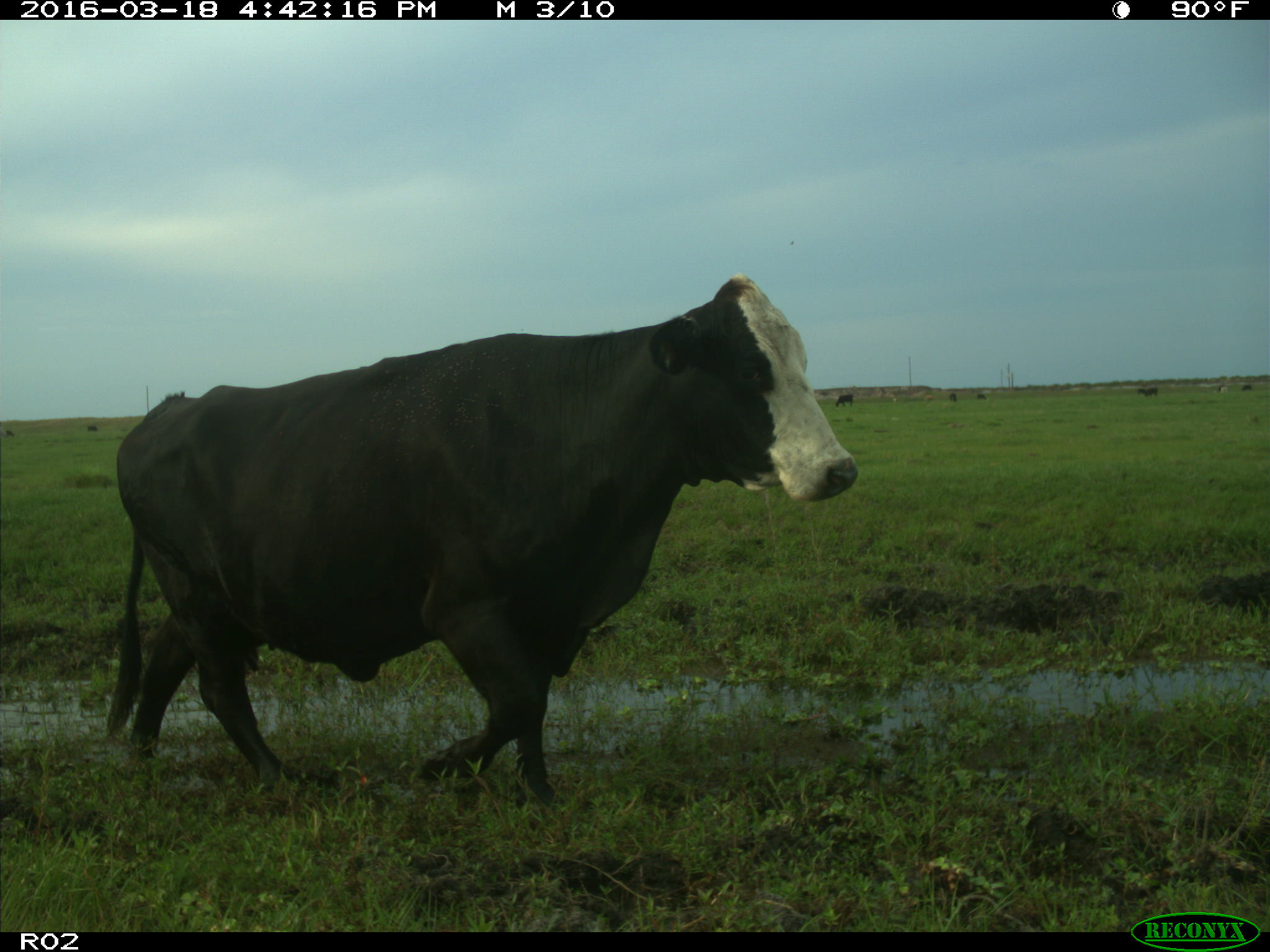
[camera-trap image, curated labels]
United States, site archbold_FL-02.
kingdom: Animalia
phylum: Chordata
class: Mammalia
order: Artiodactyla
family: Bovidae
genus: Bos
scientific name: Bos taurus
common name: domestic cow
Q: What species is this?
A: Bos taurus (domestic cow).